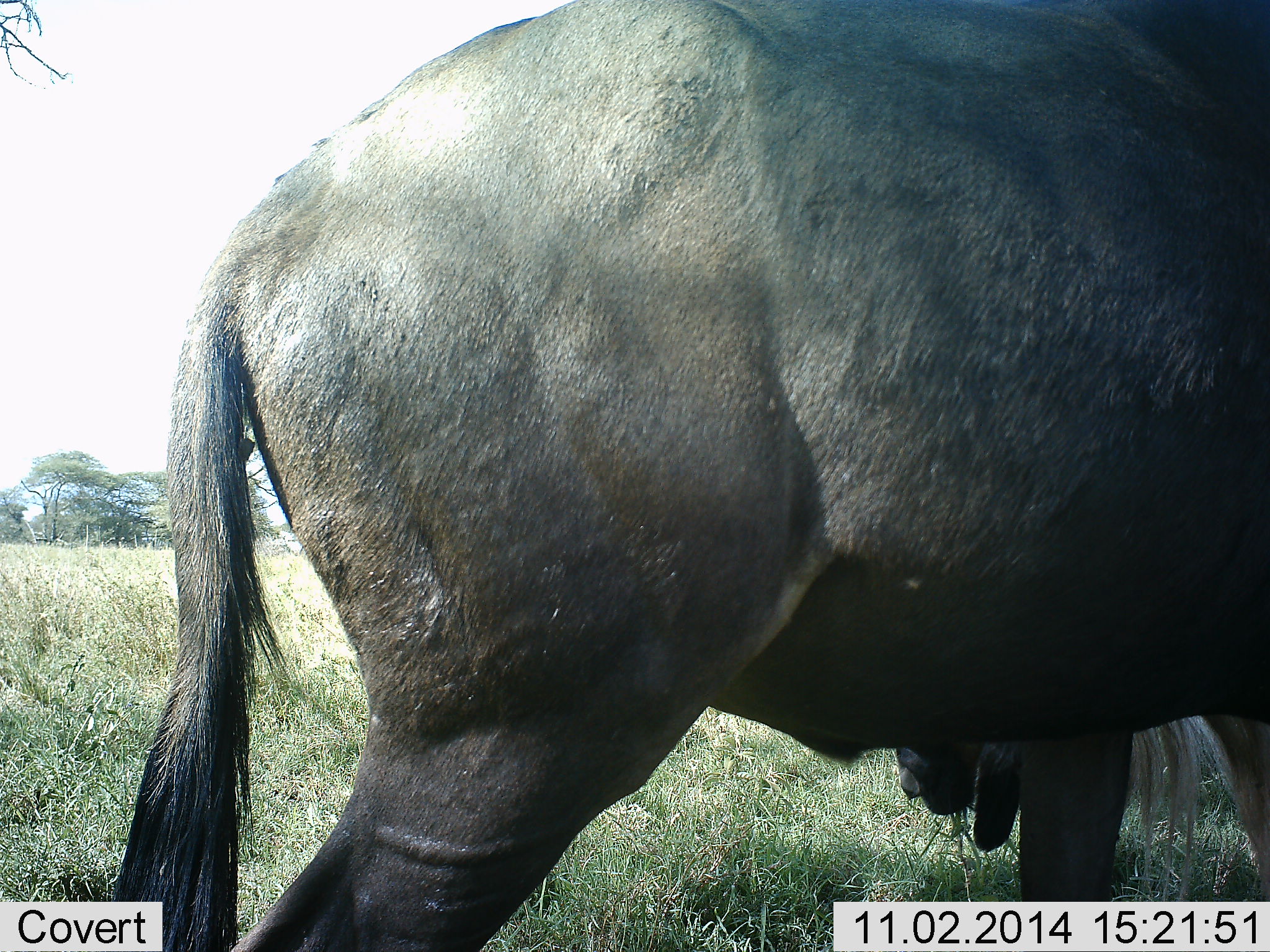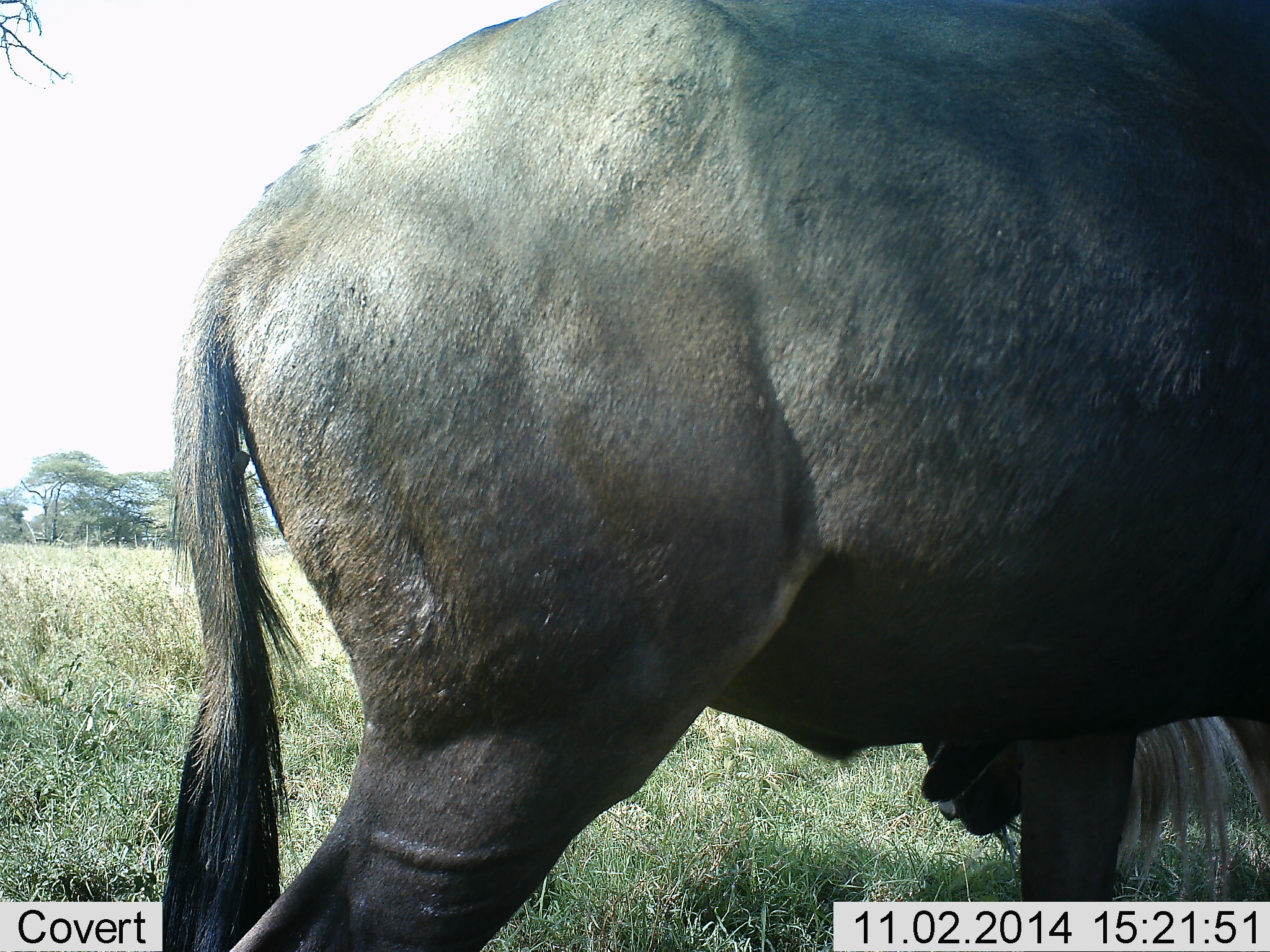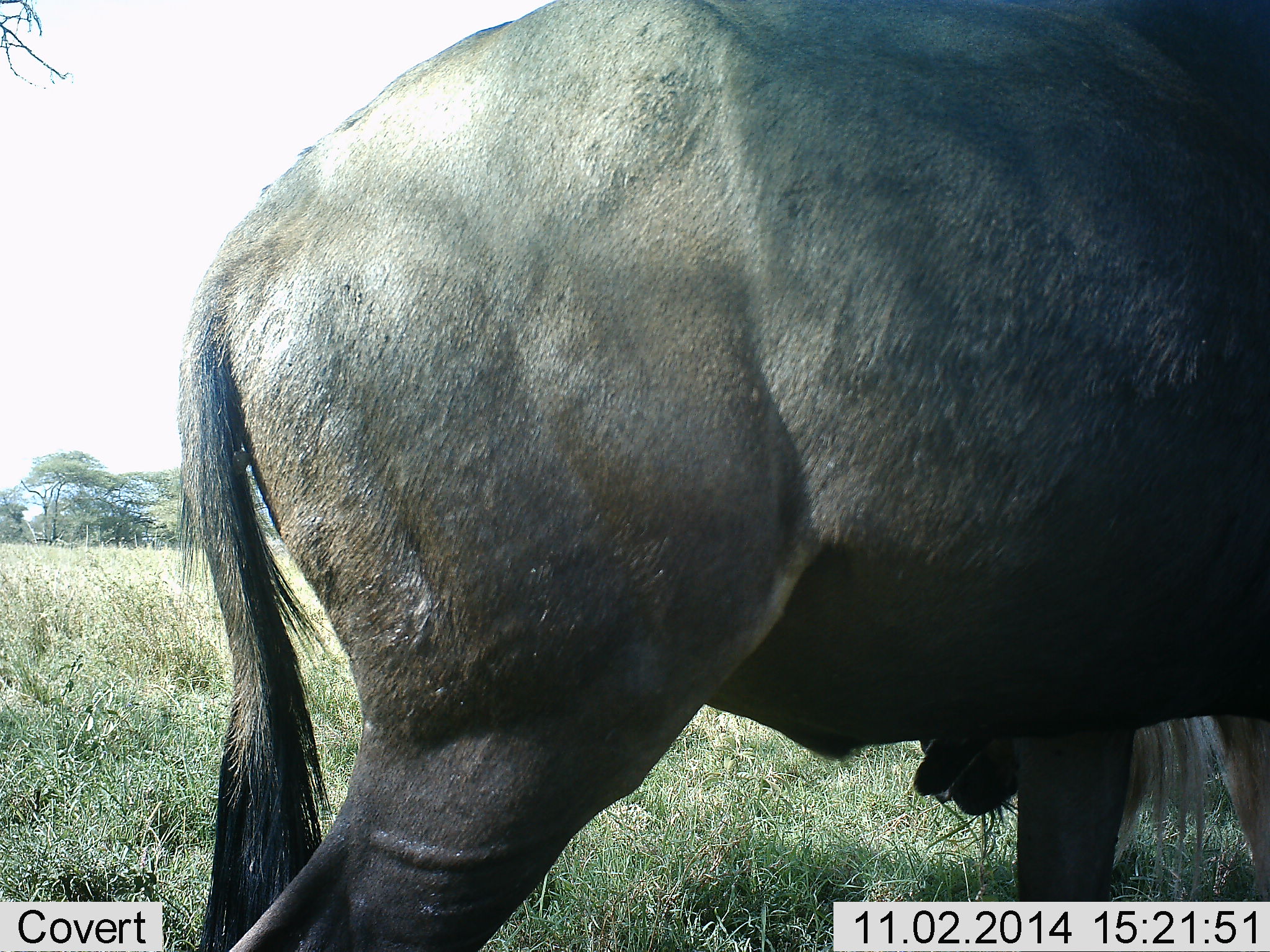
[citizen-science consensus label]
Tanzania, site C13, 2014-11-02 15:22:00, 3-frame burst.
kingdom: Animalia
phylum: Chordata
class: Mammalia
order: Artiodactyla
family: Bovidae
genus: Connochaetes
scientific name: Connochaetes taurinus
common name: blue wildebeest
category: wildebeest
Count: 1.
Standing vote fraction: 90%.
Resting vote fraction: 10%.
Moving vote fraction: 0%.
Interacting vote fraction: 0%.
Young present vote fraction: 0%.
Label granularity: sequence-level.